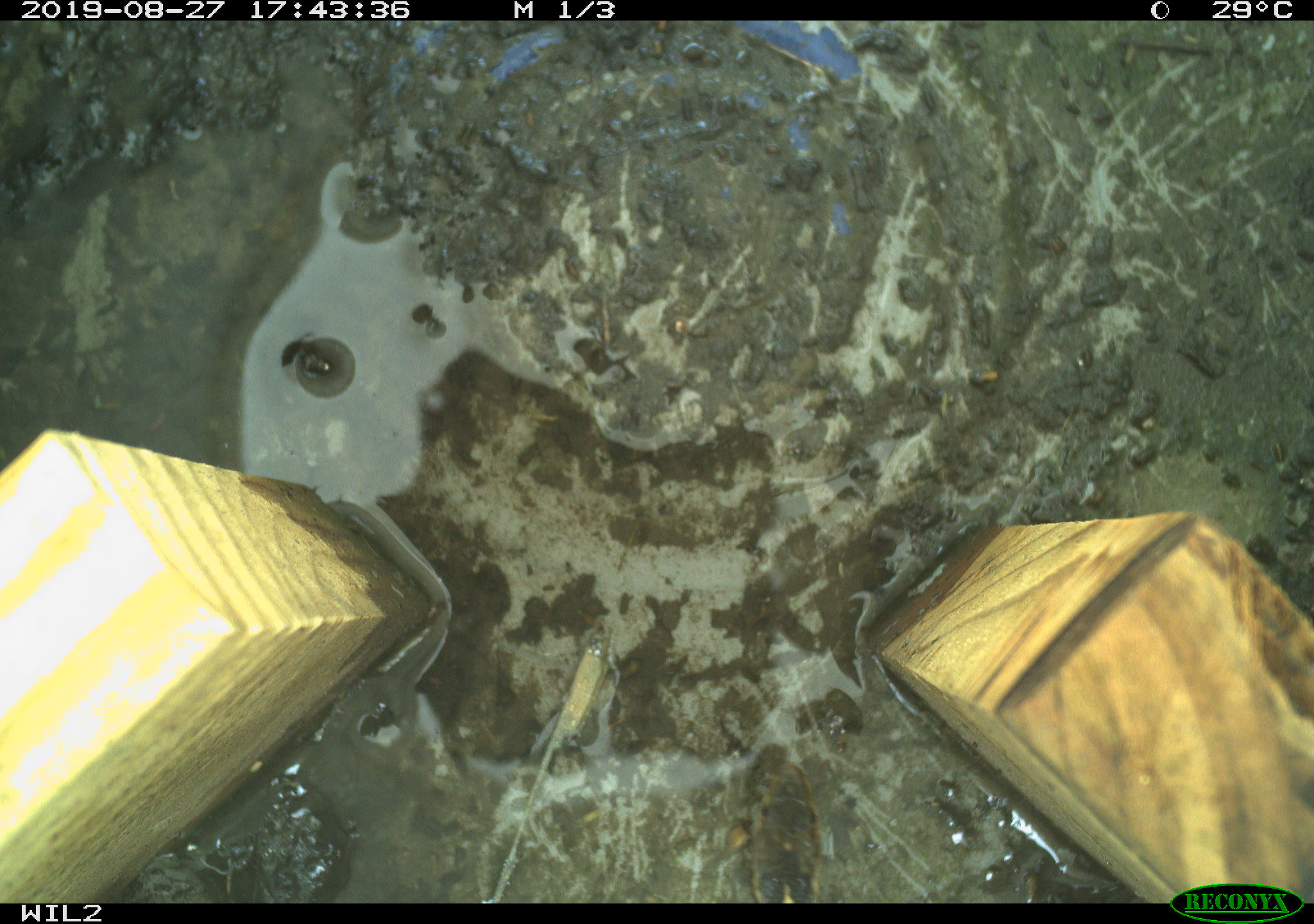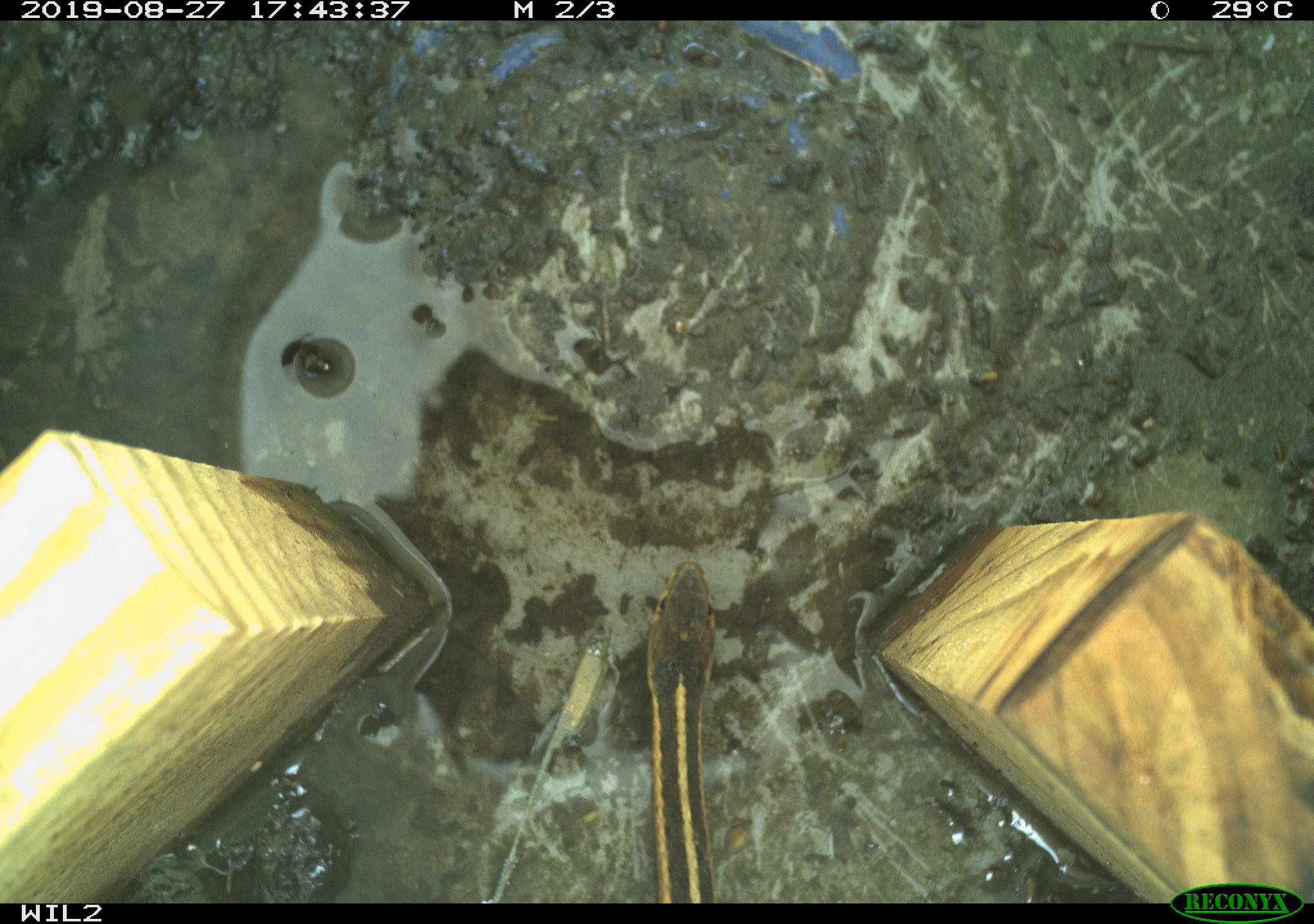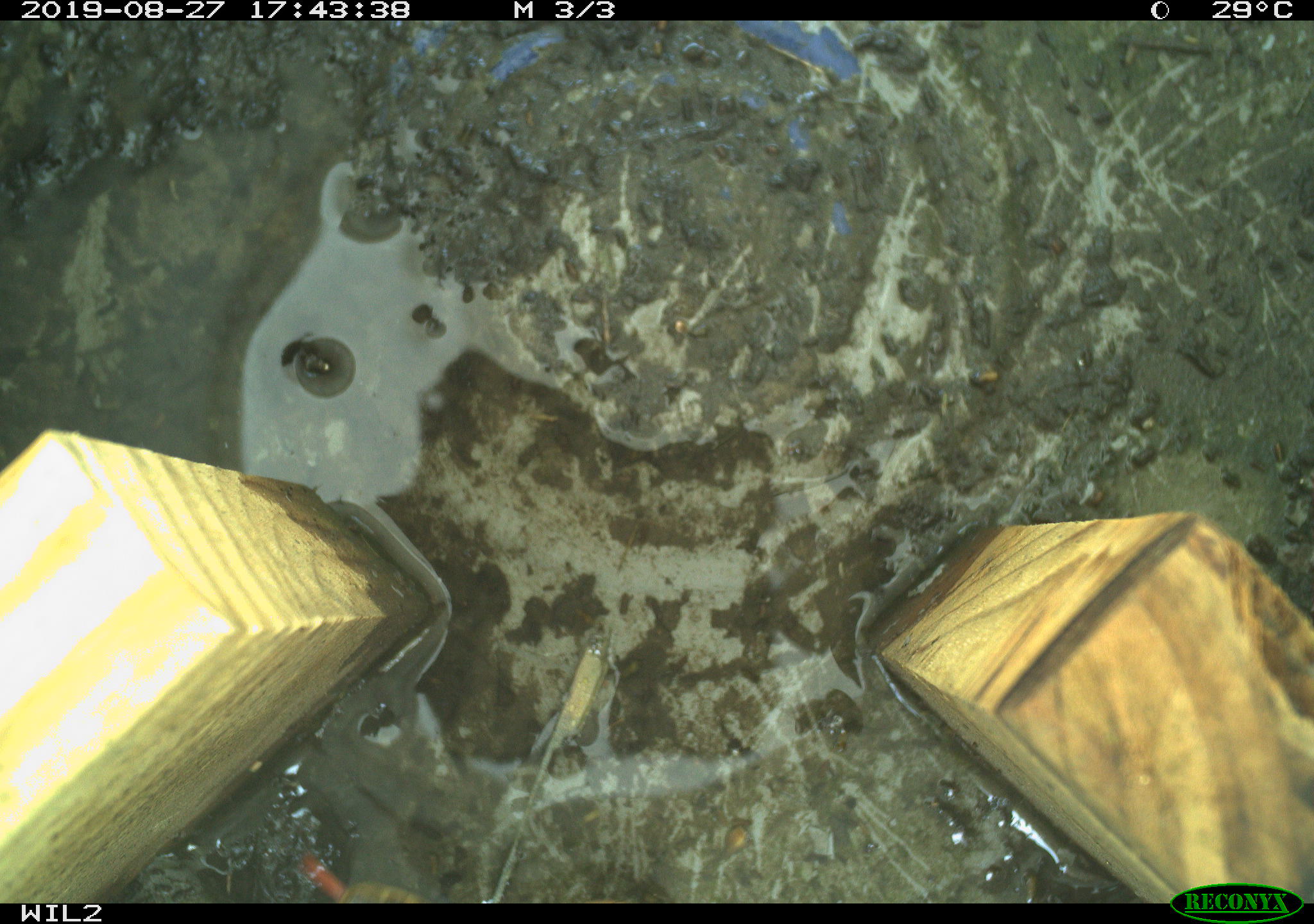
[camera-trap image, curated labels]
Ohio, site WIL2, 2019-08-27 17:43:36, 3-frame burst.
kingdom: Animalia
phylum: Chordata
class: Reptilia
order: Squamata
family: Colubridae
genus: Thamnophis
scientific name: Thamnophis sirtalis sirtalis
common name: eastern gartersnake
Eastern gartersnake (Thamnophis sirtalis sirtalis).